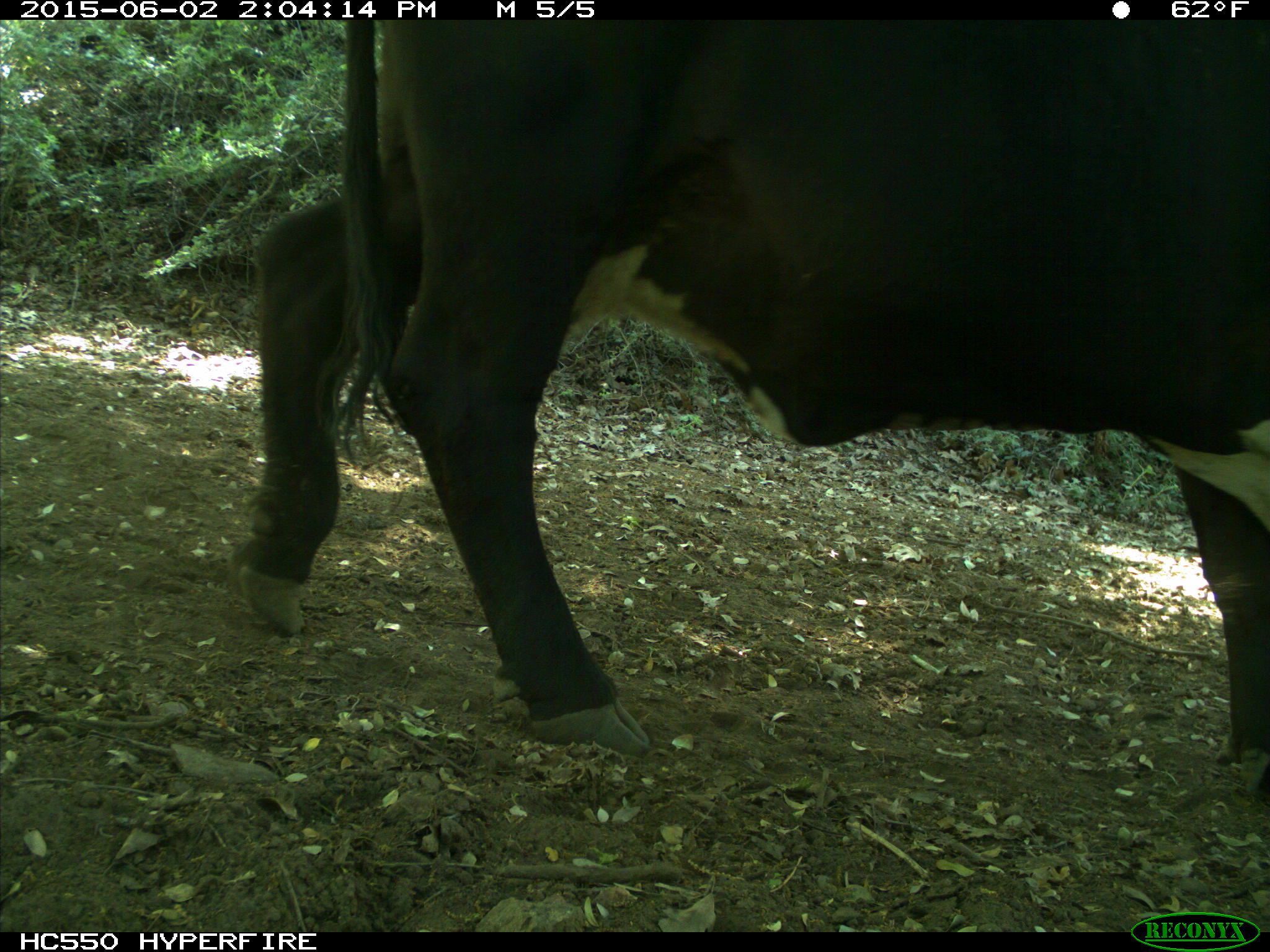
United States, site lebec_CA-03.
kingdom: Animalia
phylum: Chordata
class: Mammalia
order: Artiodactyla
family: Bovidae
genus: Bos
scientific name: Bos taurus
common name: domestic cow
Bos taurus (domestic cow).